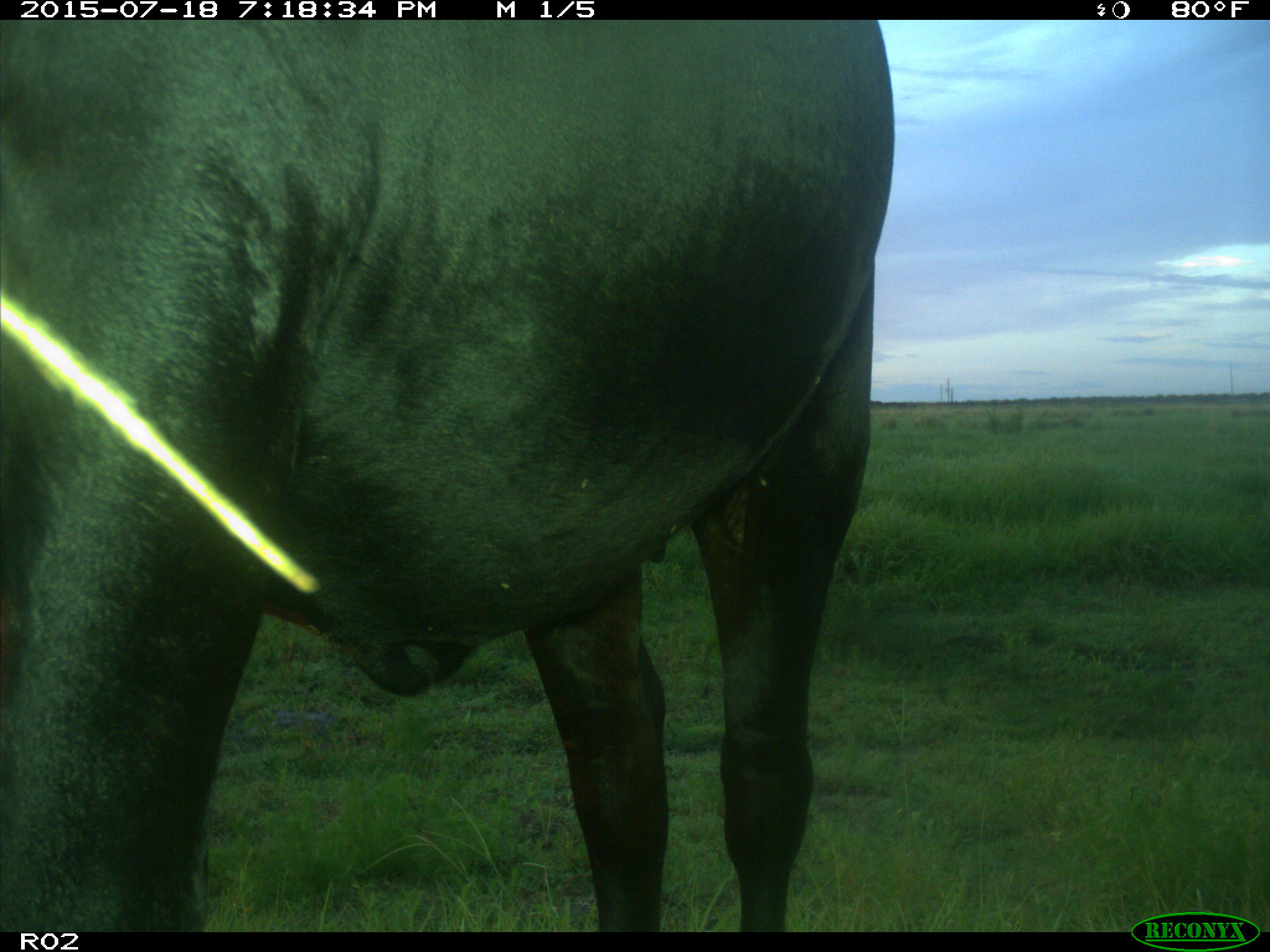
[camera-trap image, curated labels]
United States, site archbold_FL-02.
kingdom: Animalia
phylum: Chordata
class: Mammalia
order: Artiodactyla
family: Bovidae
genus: Bos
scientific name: Bos taurus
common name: domestic cow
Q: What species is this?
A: Bos taurus (domestic cow).